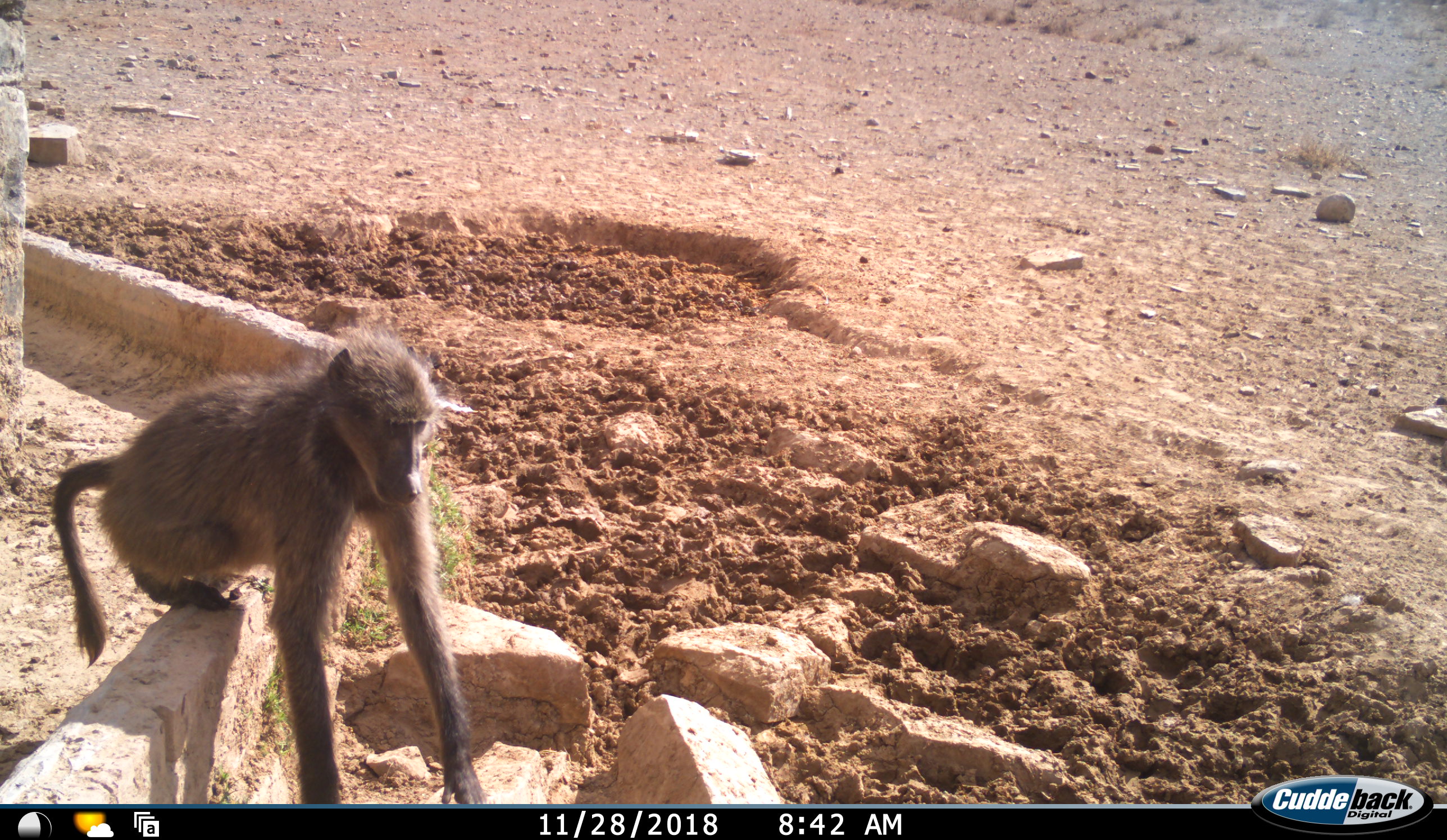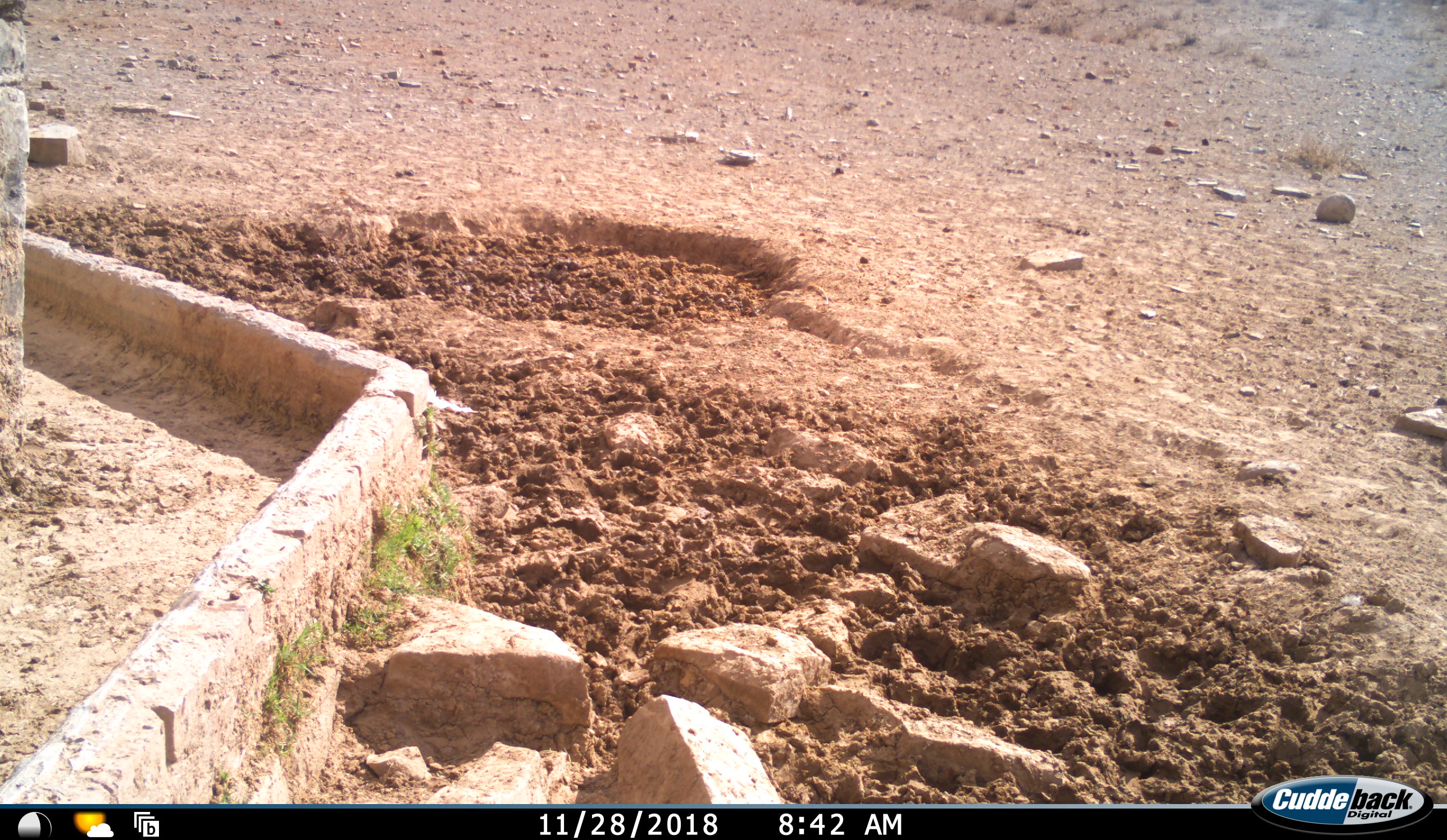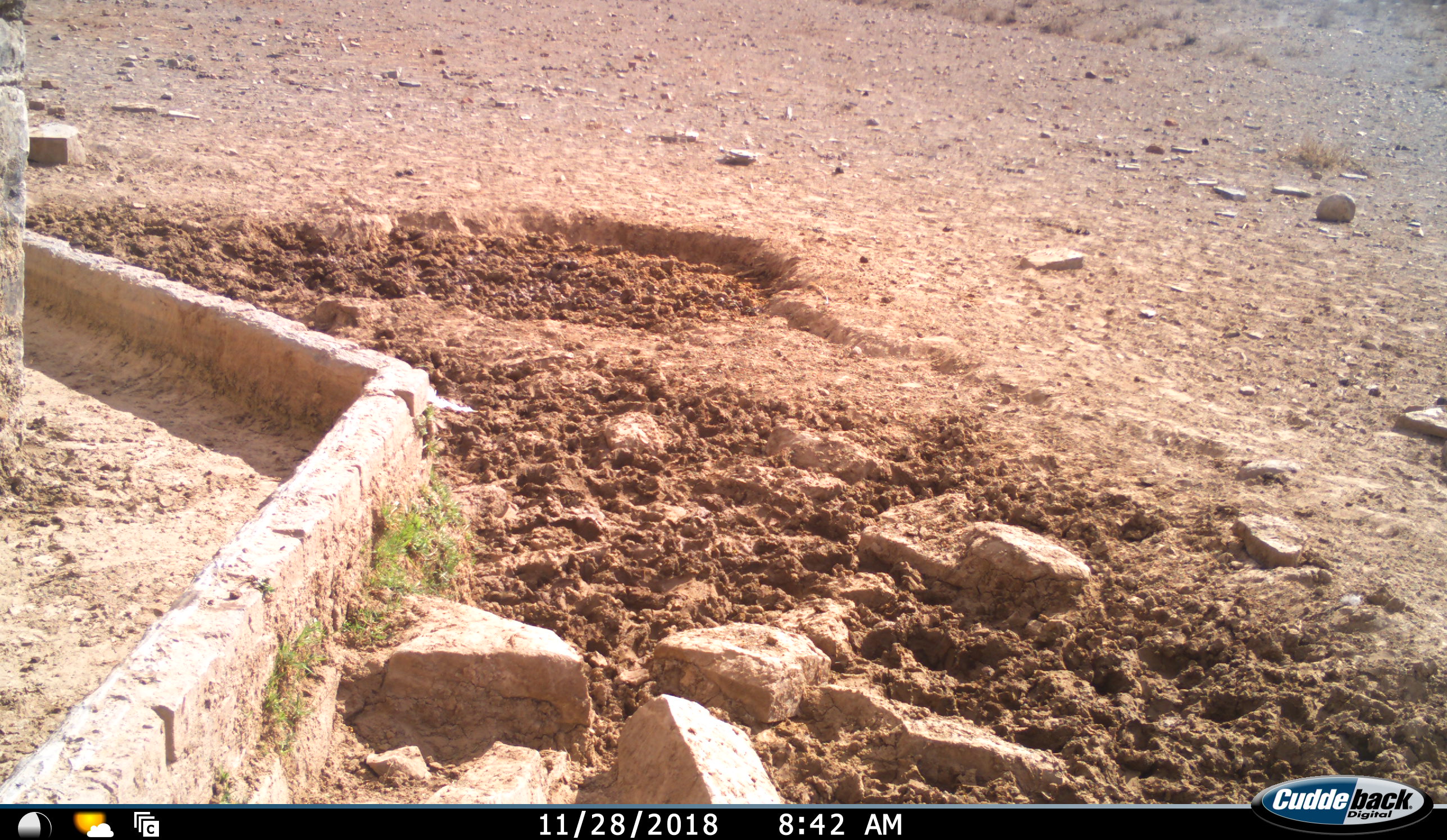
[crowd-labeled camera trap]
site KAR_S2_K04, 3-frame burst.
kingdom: Animalia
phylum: Chordata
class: Mammalia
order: Primates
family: Cercopithecidae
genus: Papio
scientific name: Papio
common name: baboon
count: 1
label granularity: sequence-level